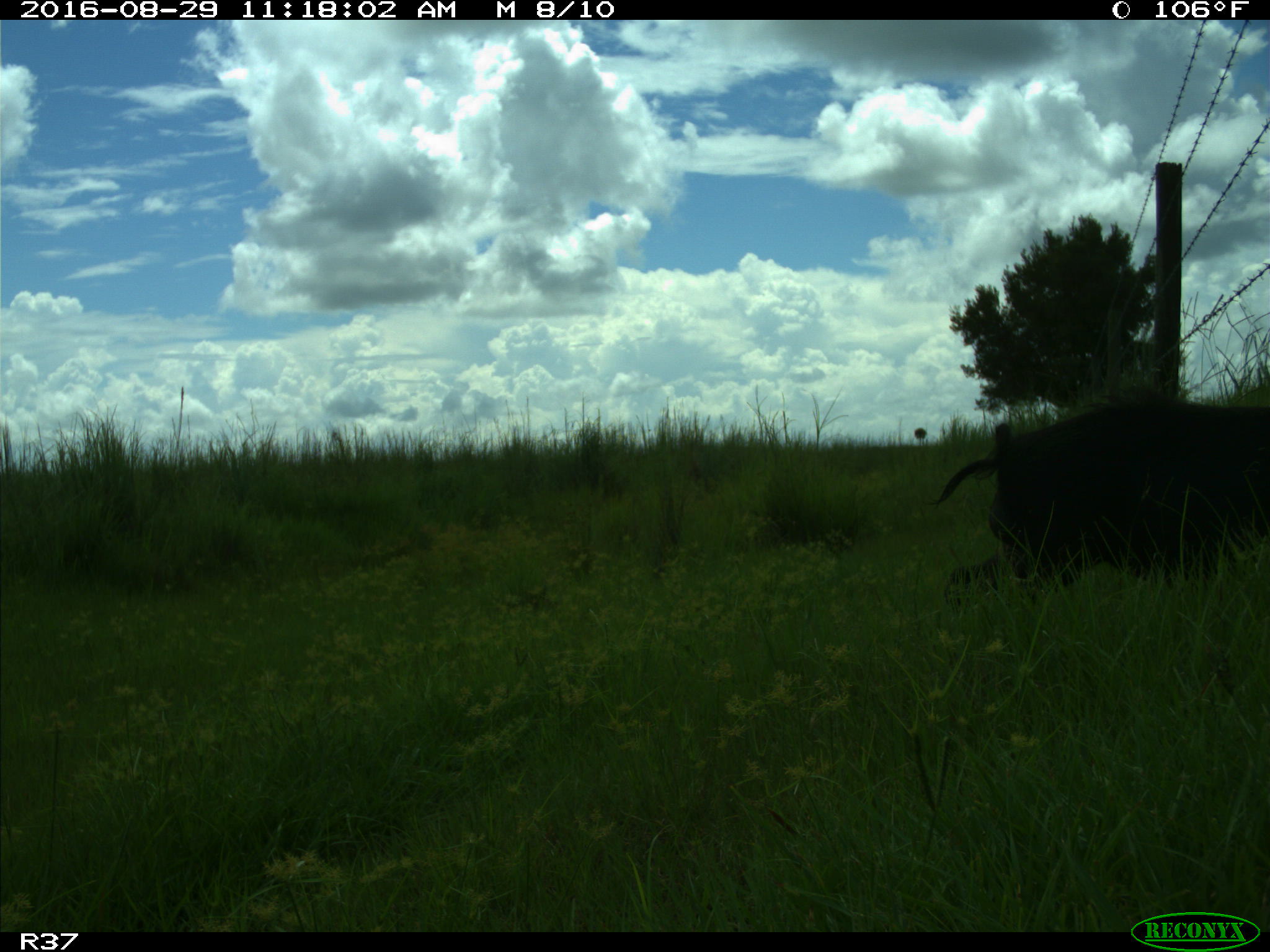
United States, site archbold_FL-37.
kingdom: Animalia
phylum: Chordata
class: Mammalia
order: Artiodactyla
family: Suidae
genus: Sus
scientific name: Sus scrofa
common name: wild boar